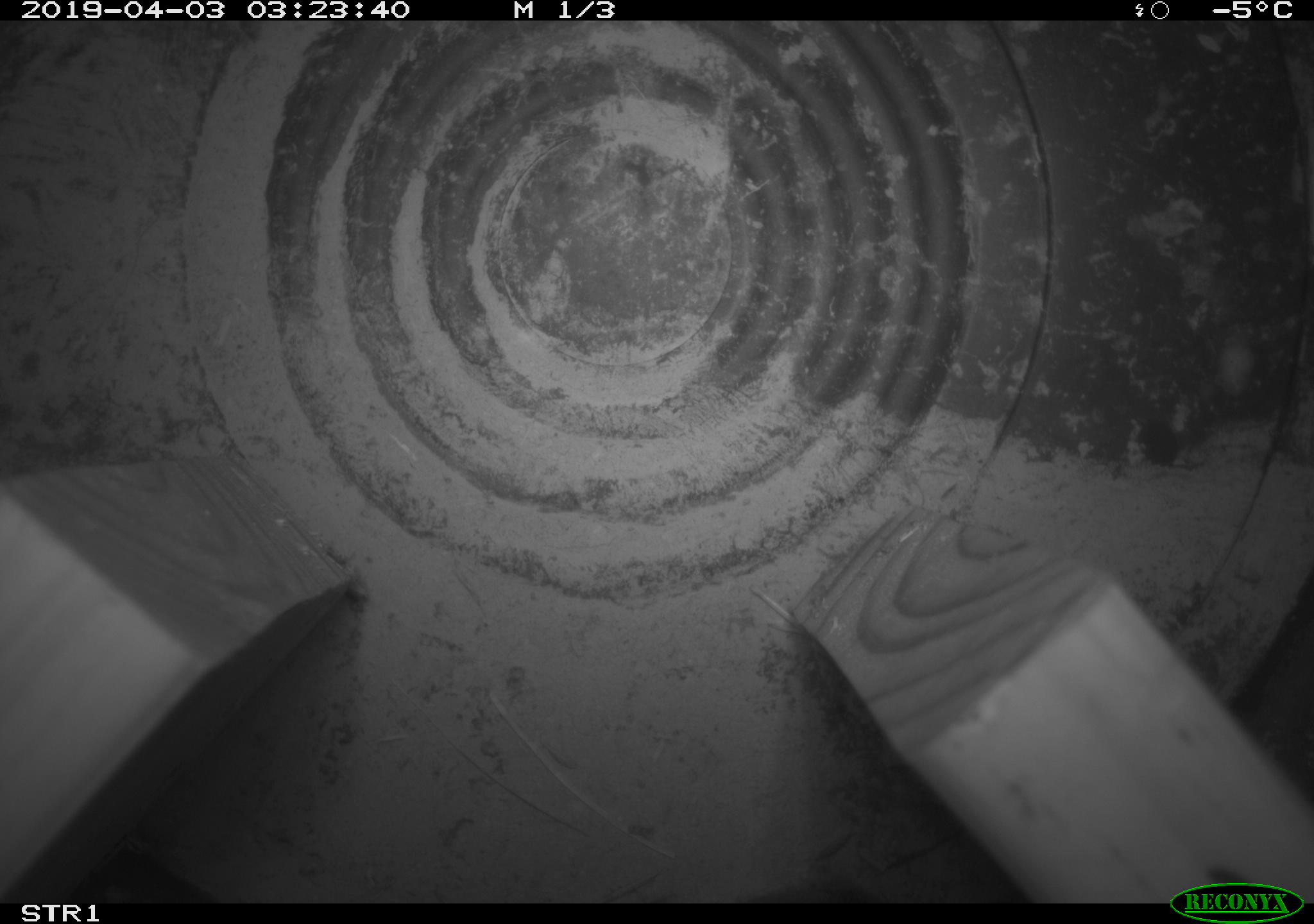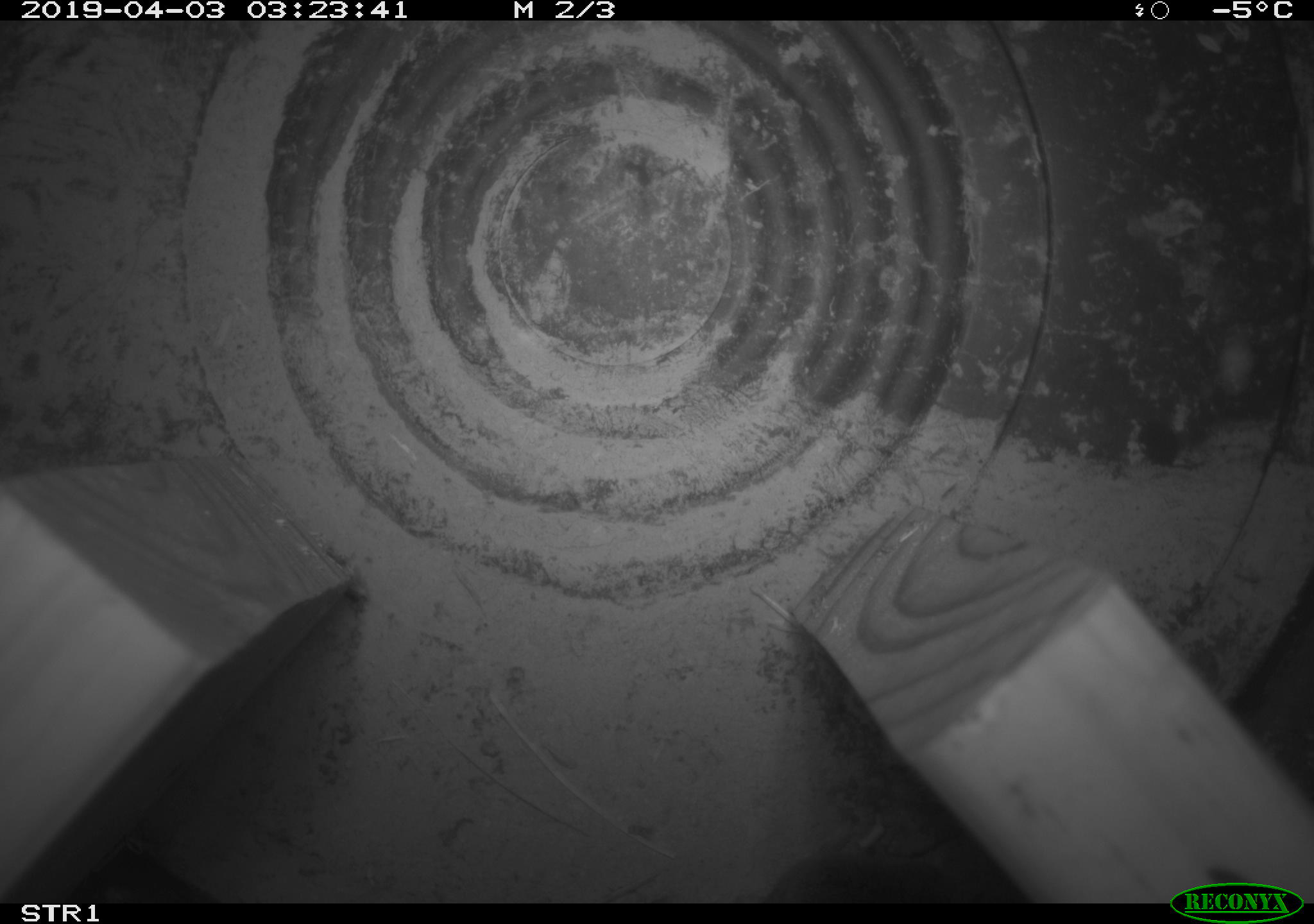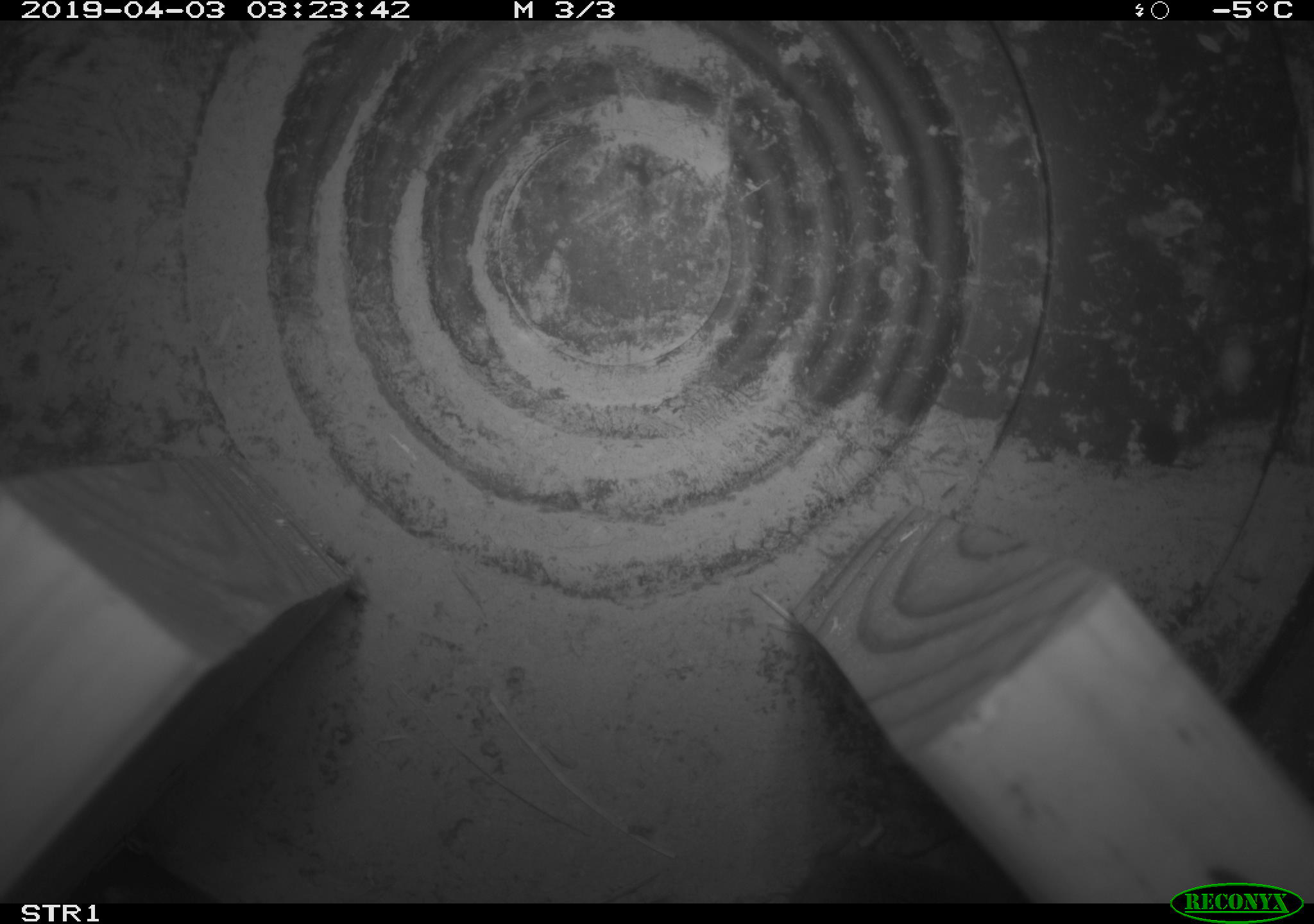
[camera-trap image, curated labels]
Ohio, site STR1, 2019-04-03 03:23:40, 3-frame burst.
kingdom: Animalia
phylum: Chordata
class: Mammalia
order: Eulipotyphla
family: Soricidae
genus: Sorex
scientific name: Sorex cinereus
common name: masked shrew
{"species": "masked shrew (Sorex cinereus)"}